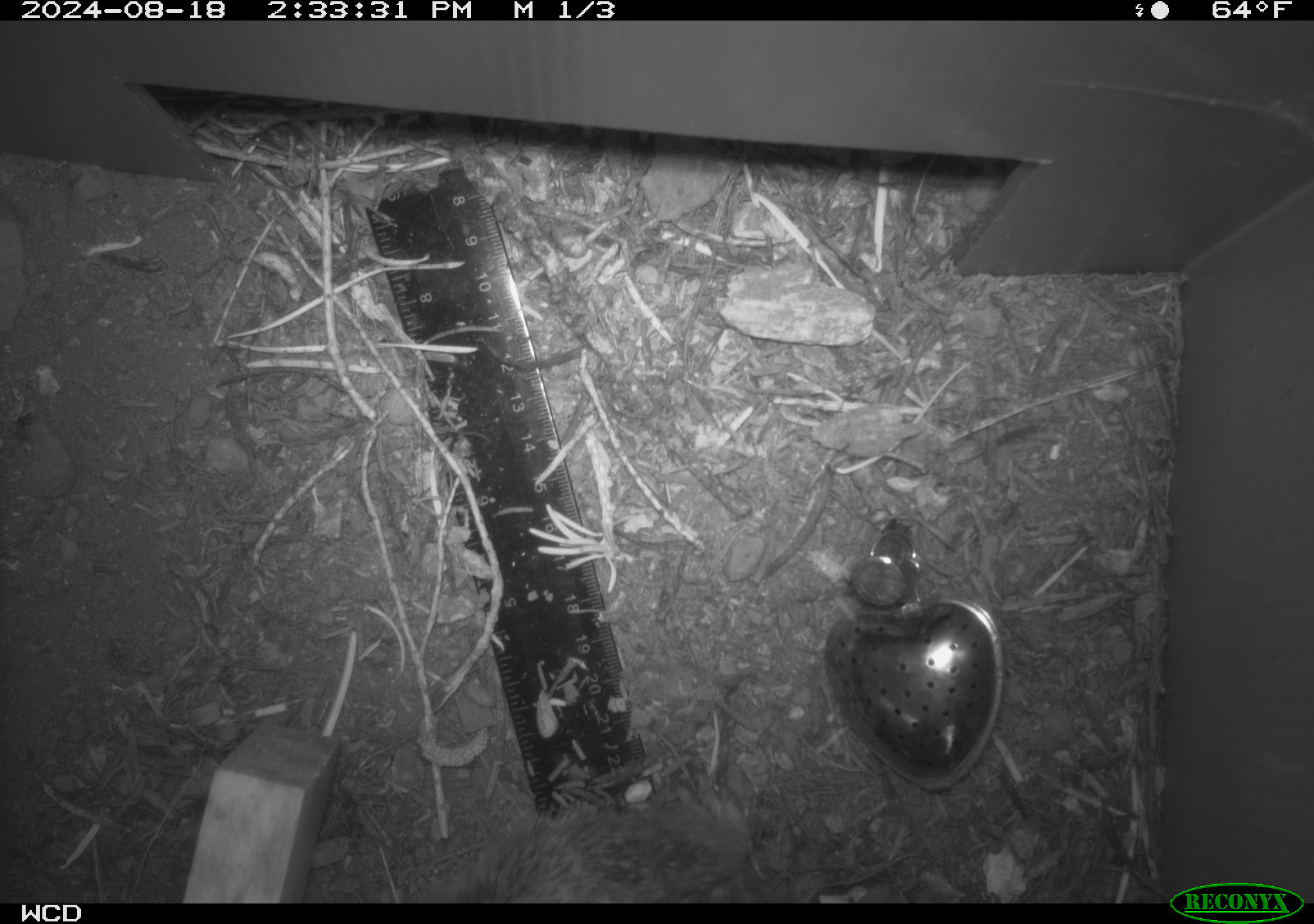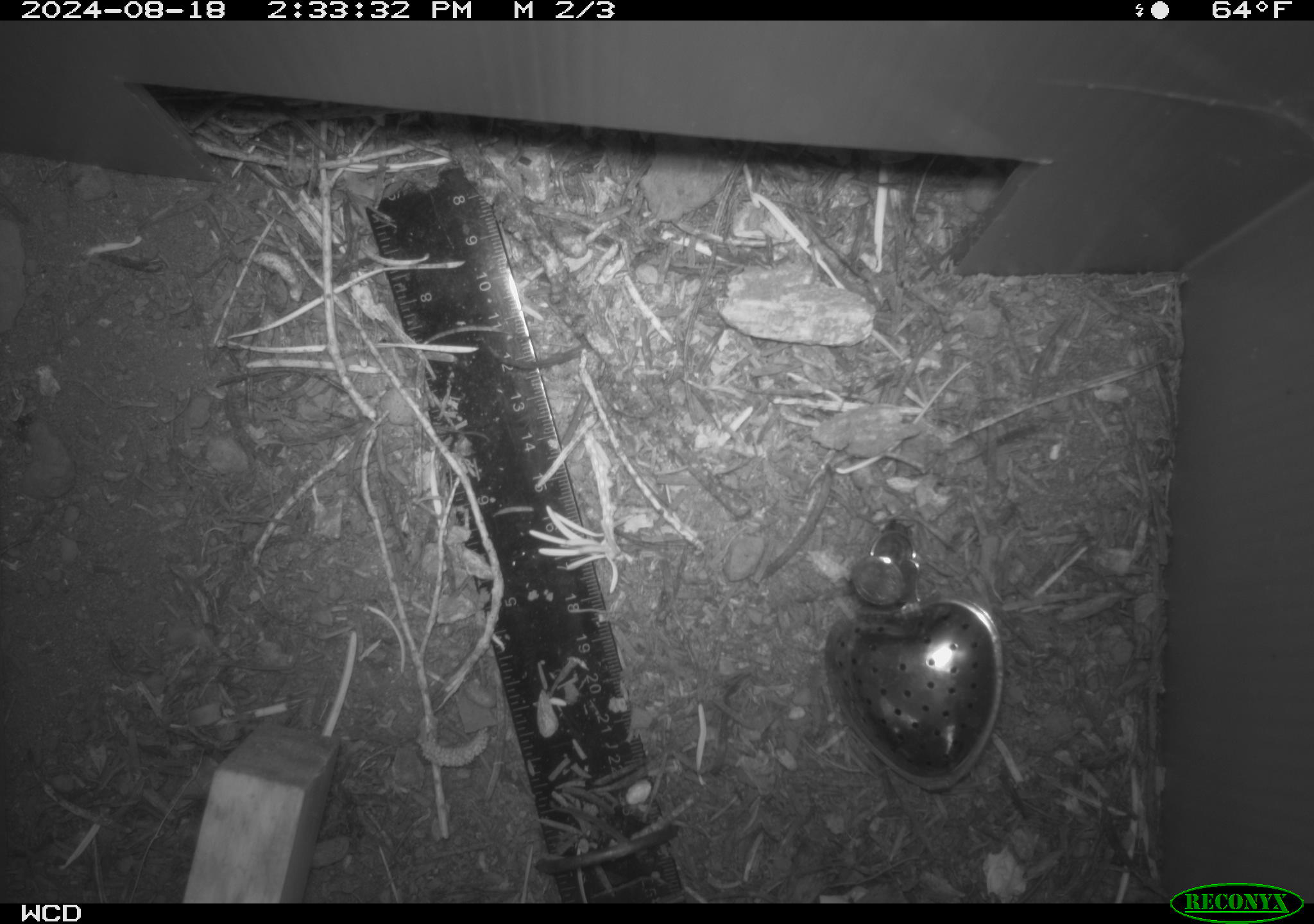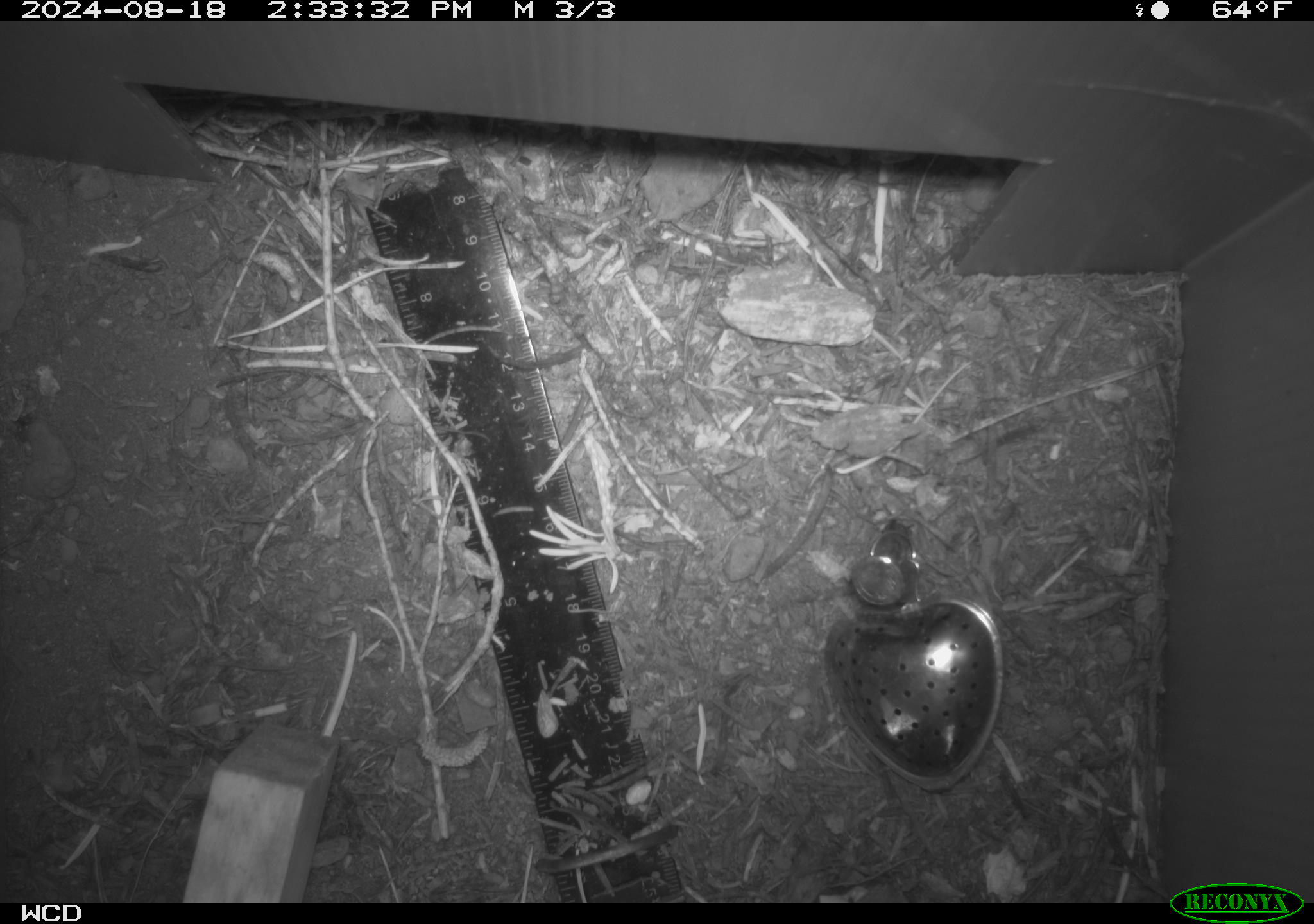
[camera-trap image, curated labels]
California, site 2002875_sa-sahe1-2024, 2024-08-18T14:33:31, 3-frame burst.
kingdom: Animalia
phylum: Chordata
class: Mammalia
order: Rodentia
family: Sciuridae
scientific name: Sciuridae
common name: squirrels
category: sciuridae family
Sciuridae family (squirrels) (Sciuridae).